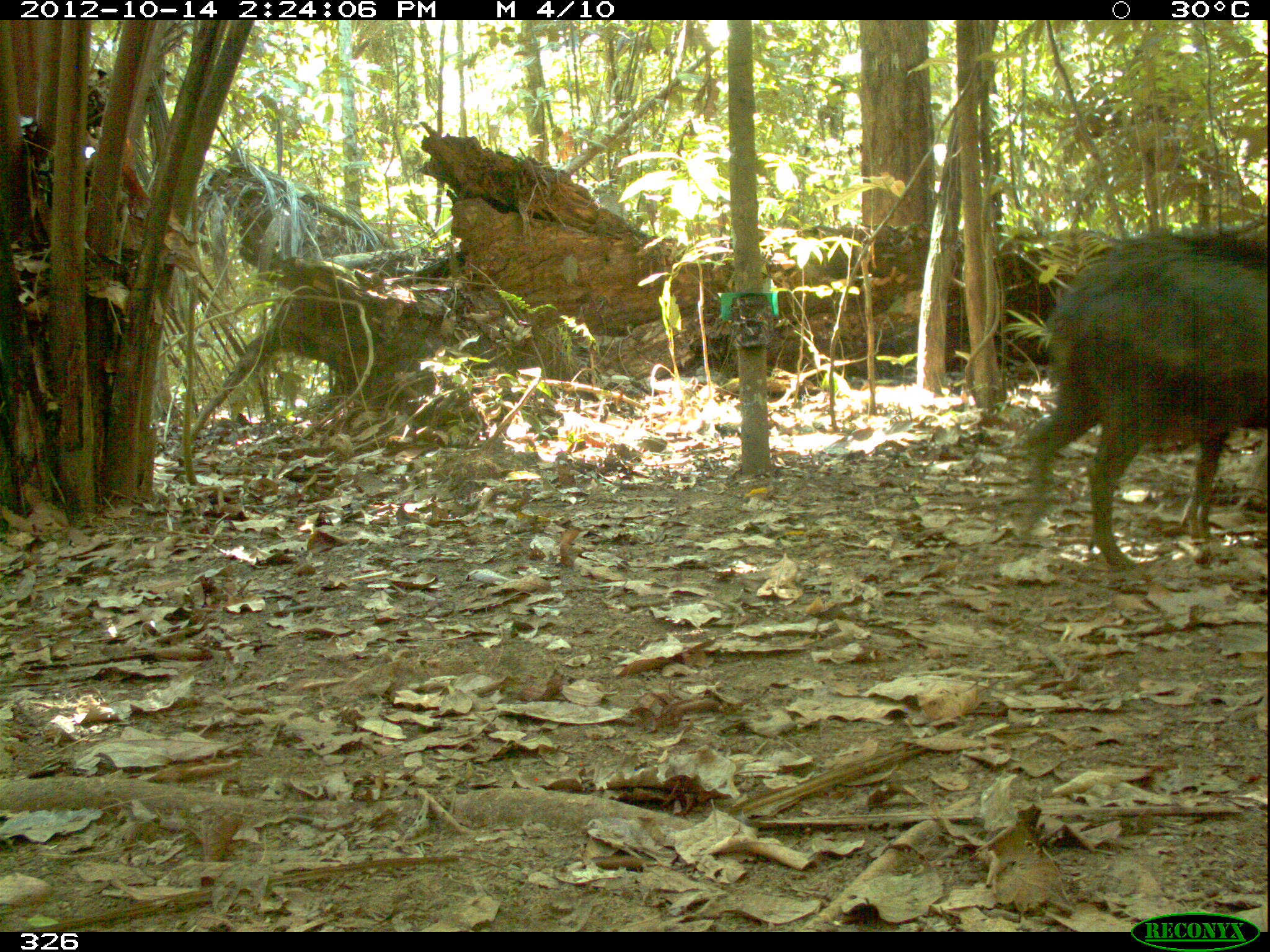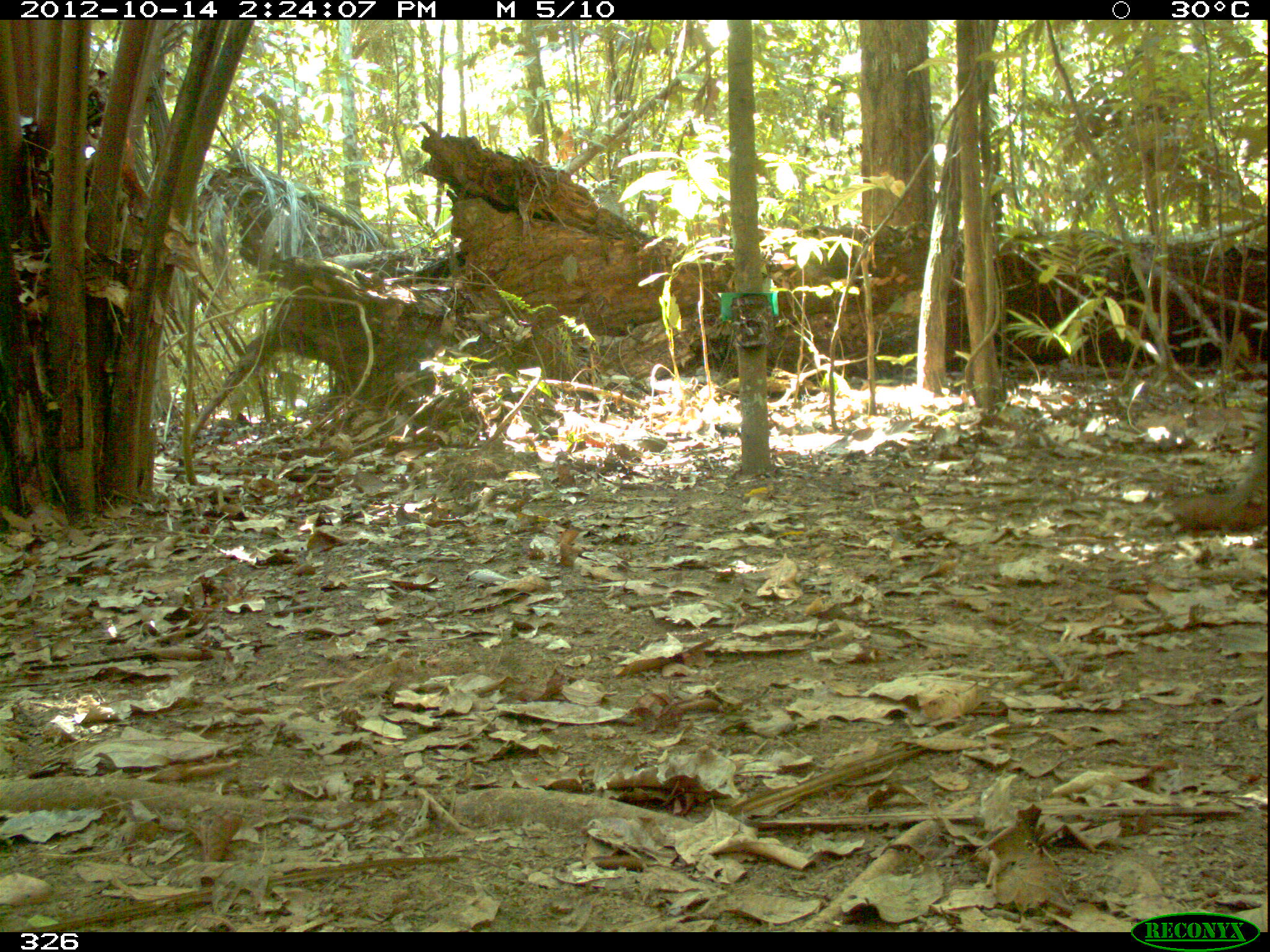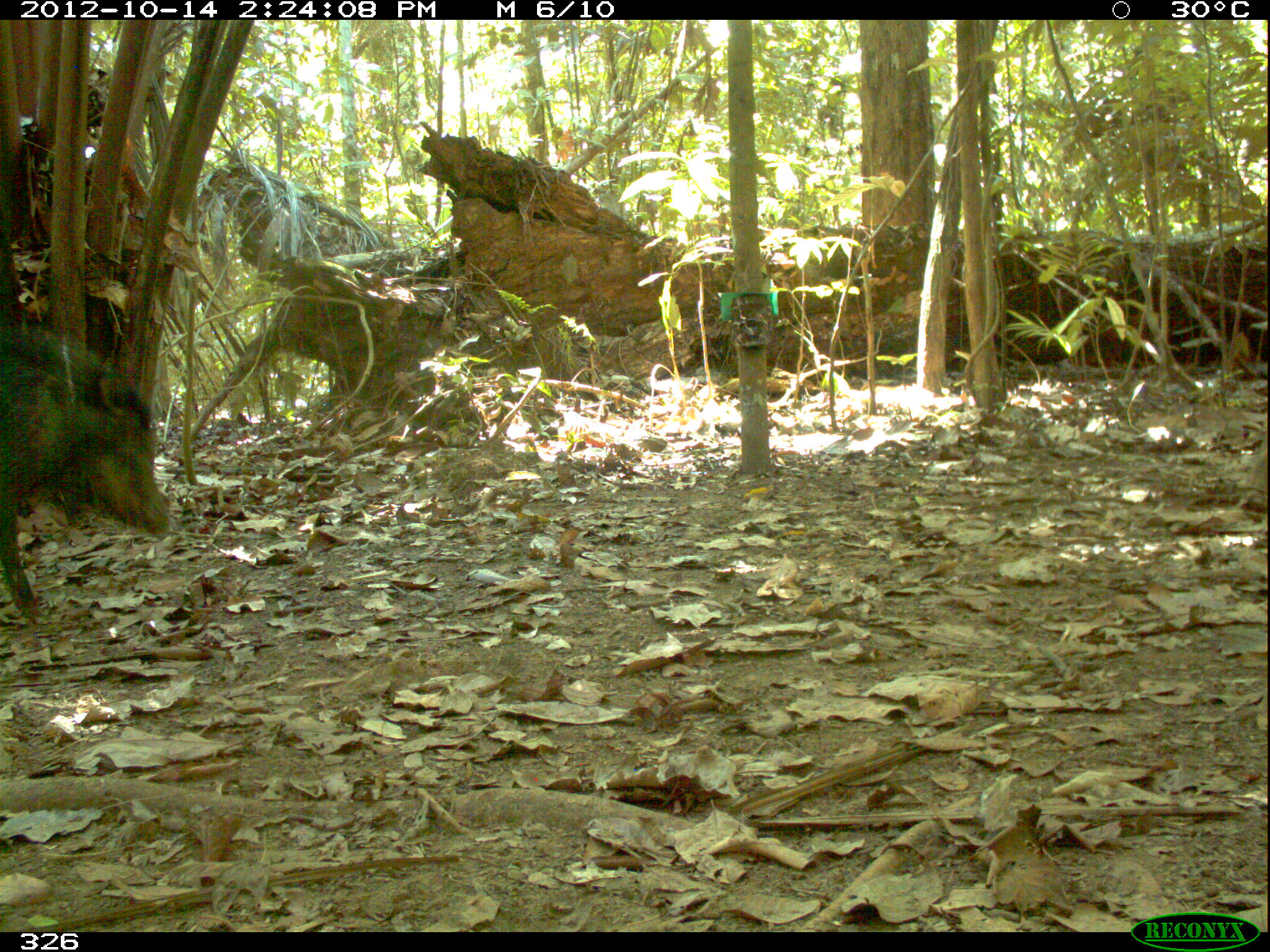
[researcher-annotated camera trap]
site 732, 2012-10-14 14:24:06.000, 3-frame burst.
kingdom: Animalia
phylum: Chordata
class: Mammalia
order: Artiodactyla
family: Tayassuidae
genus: Tayassu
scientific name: Tayassu pecari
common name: white-lipped peccary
Tayassu pecari (white-lipped peccary).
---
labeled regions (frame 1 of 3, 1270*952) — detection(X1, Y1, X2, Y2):
tayassu pecari: detection(1011, 226, 1267, 569)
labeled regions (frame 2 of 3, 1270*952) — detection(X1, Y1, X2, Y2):
tayassu pecari: detection(1173, 409, 1268, 531)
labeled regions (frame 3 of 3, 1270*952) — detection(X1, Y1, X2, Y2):
tayassu pecari: detection(0, 321, 172, 627)